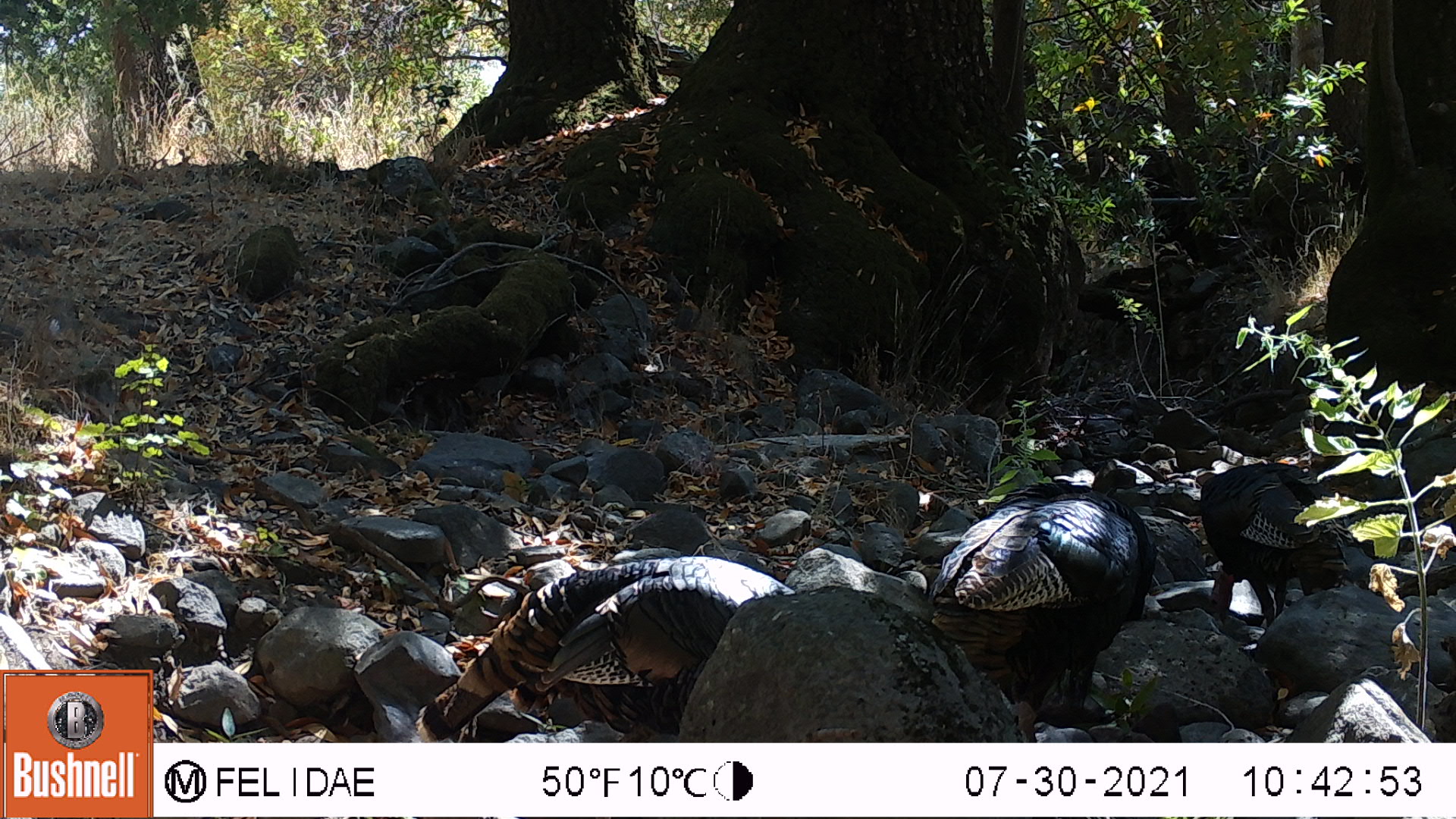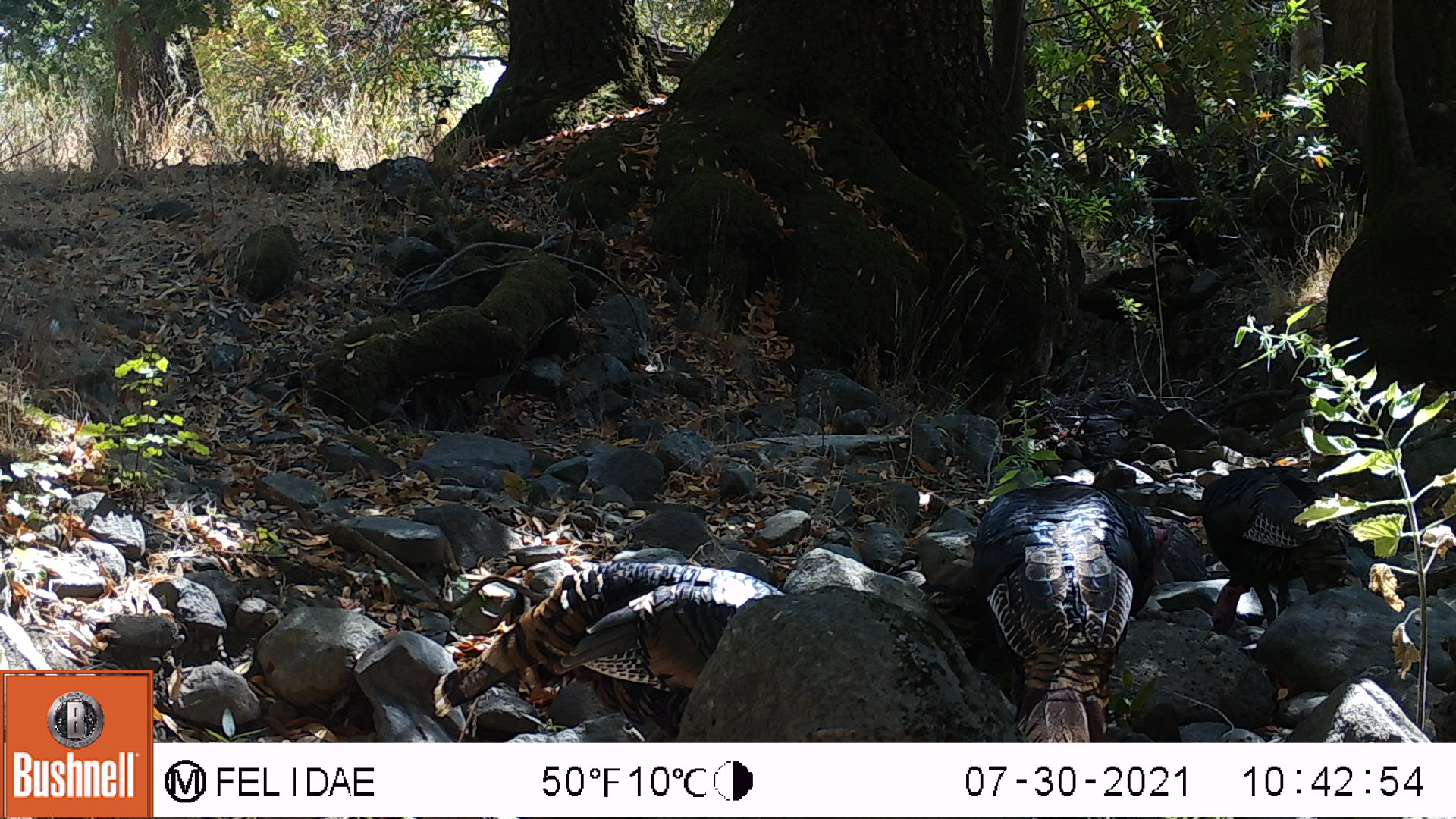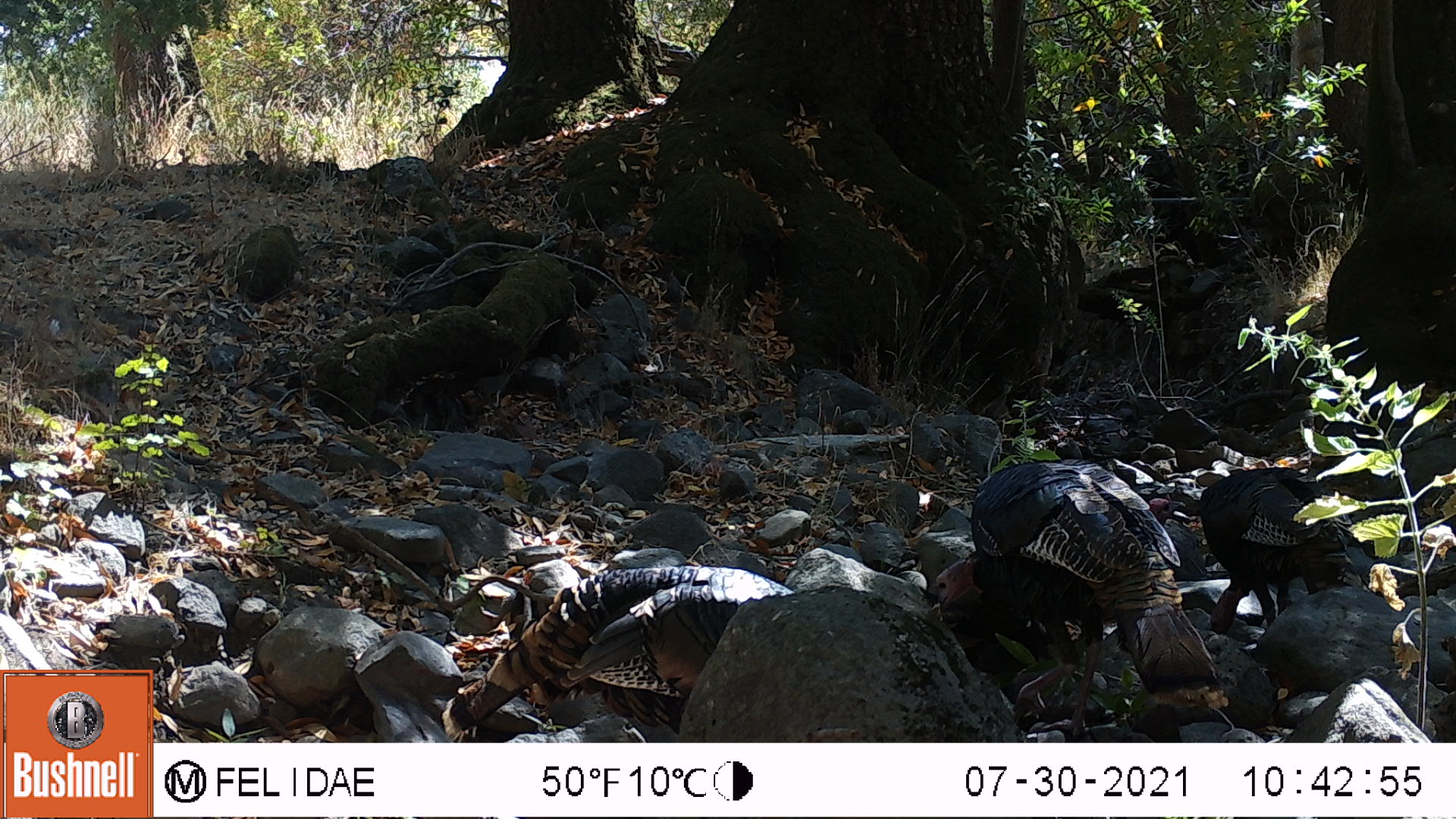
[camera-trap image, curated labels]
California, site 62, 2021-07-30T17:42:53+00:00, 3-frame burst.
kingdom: Animalia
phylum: Chordata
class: Aves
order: Galliformes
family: Phasianidae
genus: Meleagris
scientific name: Meleagris gallopavo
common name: turkey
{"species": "turkey (Meleagris gallopavo)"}